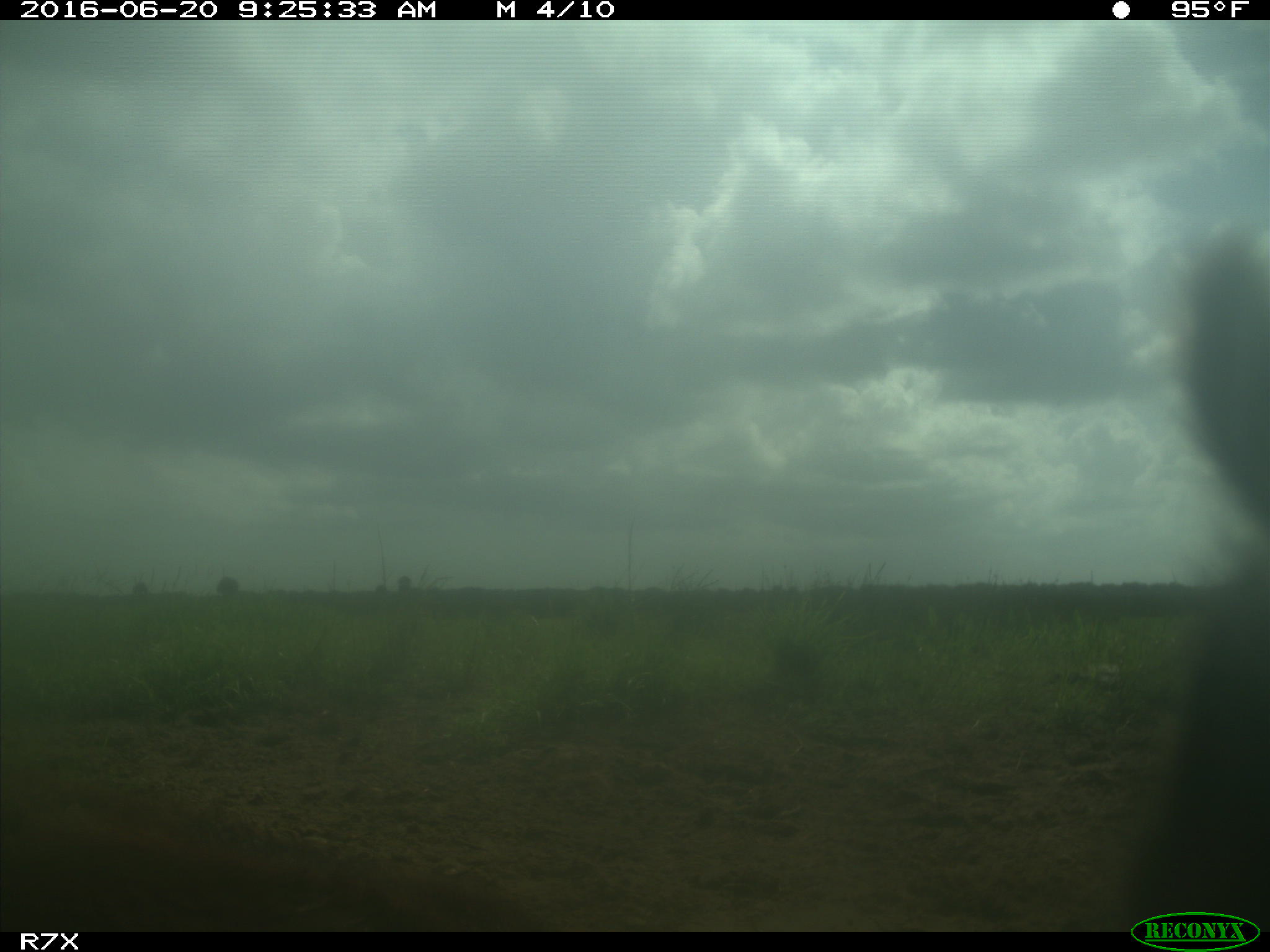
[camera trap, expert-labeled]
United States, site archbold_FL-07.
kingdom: Animalia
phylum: Chordata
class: Mammalia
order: Artiodactyla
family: Bovidae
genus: Bos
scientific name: Bos taurus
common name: domestic cow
Bos taurus (domestic cow).